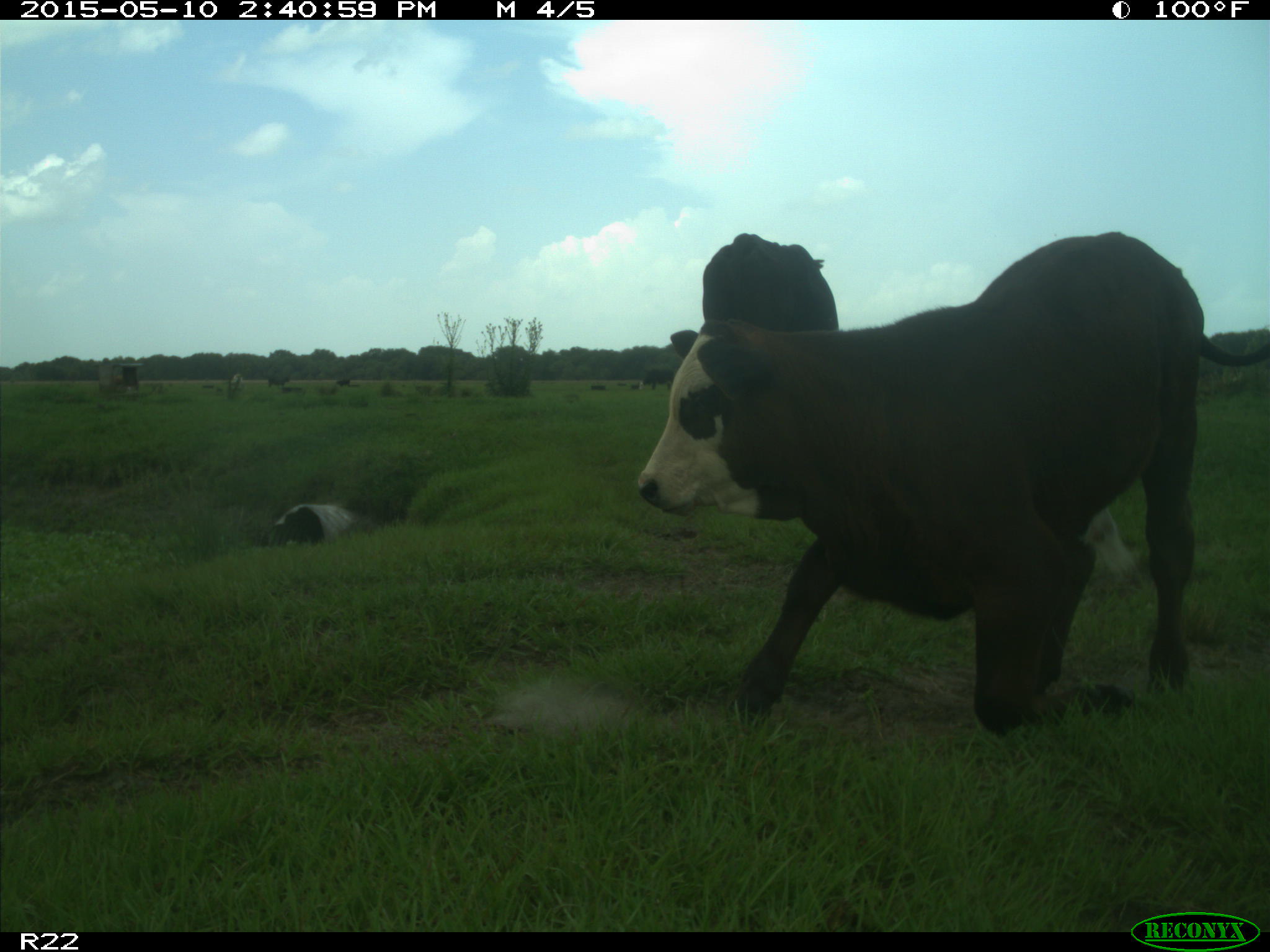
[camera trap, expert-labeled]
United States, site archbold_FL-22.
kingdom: Animalia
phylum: Chordata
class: Mammalia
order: Artiodactyla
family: Bovidae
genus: Bos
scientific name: Bos taurus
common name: domestic cow